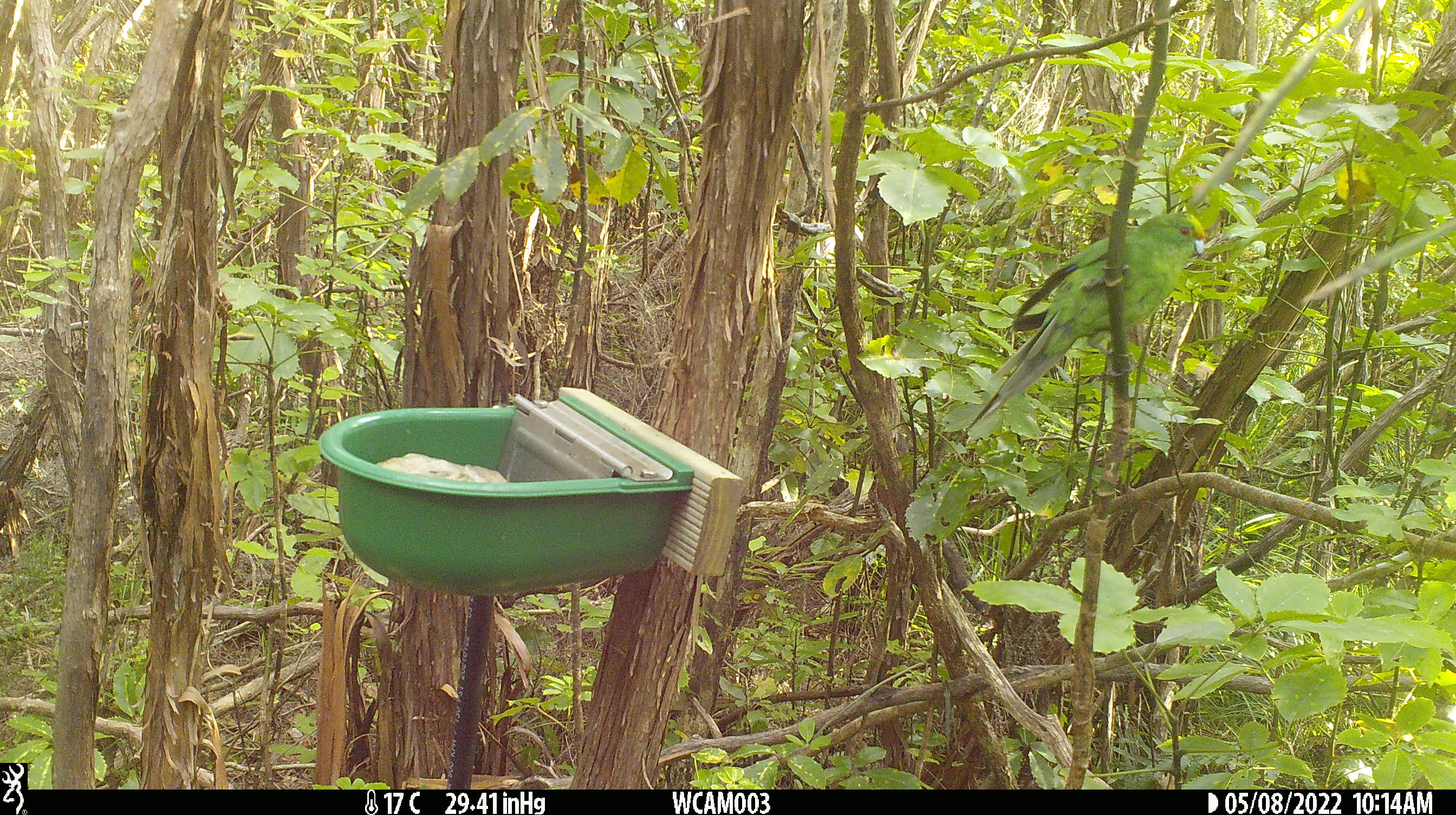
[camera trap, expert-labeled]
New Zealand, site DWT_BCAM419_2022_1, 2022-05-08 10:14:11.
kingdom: Animalia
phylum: Chordata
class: Aves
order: Psittaciformes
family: Psittaculidae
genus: Cyanoramphus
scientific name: Cyanoramphus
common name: parakeet